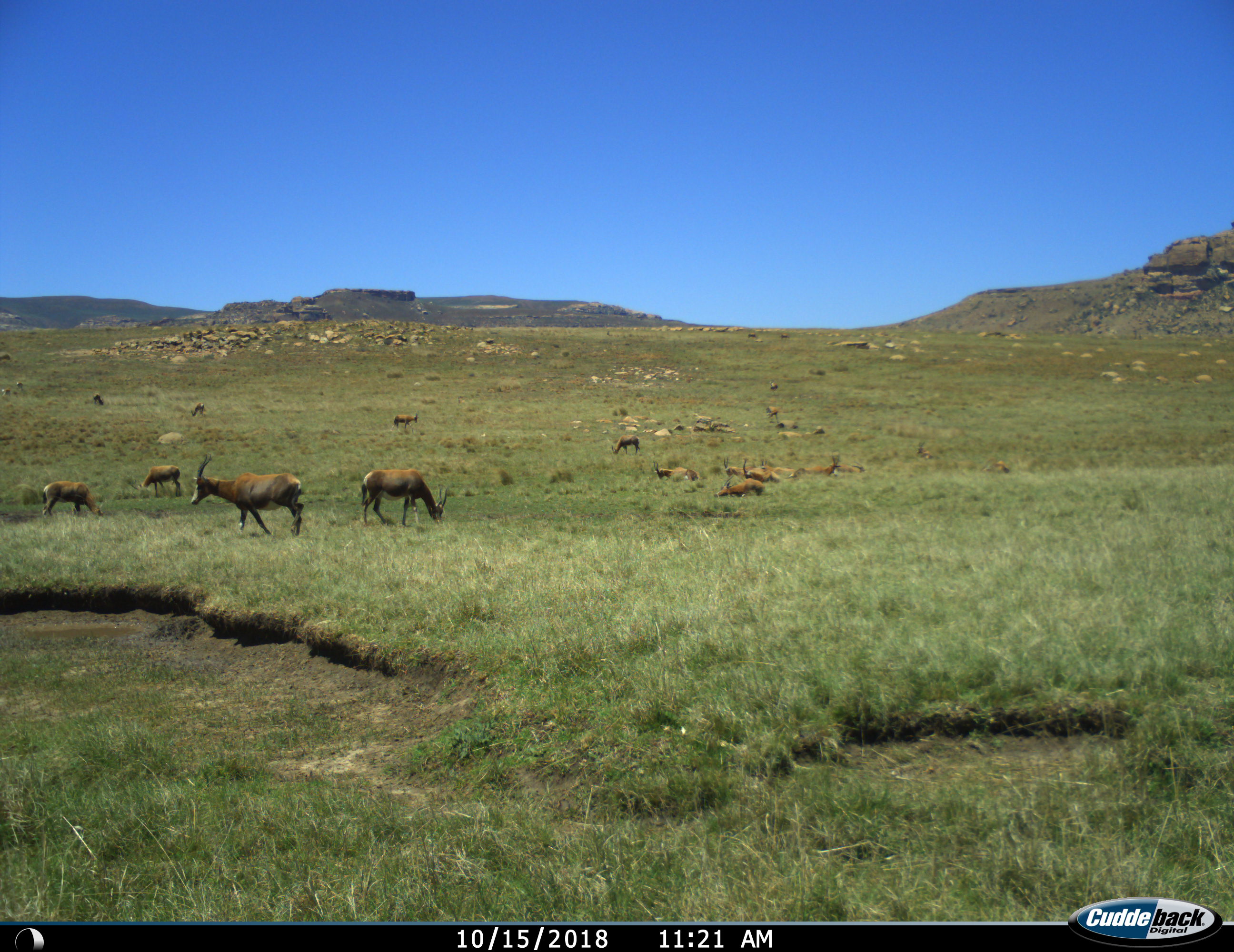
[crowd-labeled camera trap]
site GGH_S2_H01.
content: unidentified animal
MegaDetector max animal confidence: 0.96